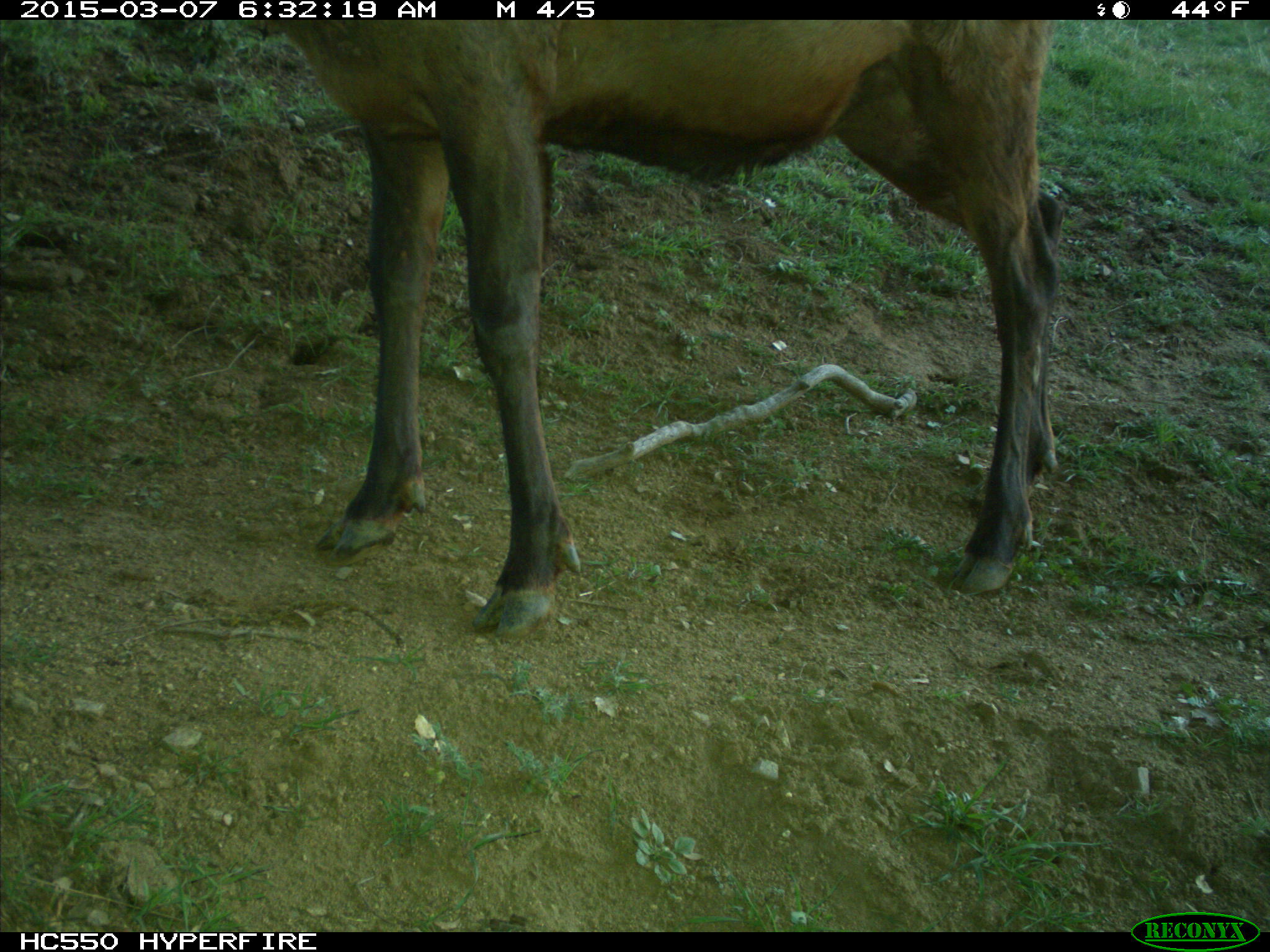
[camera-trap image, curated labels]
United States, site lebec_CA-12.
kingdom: Animalia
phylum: Chordata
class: Mammalia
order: Artiodactyla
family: Cervidae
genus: Cervus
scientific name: Cervus canadensis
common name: elk